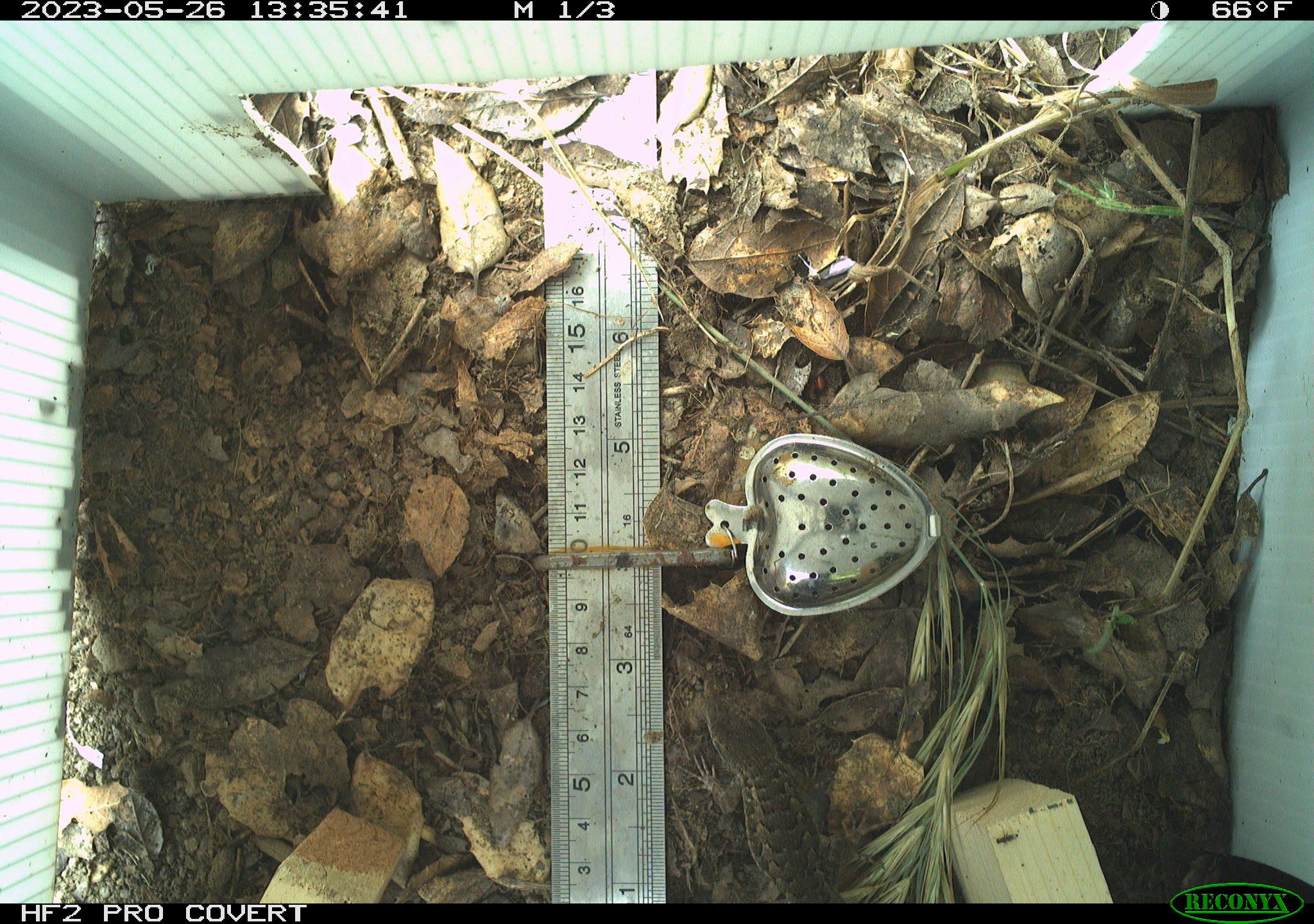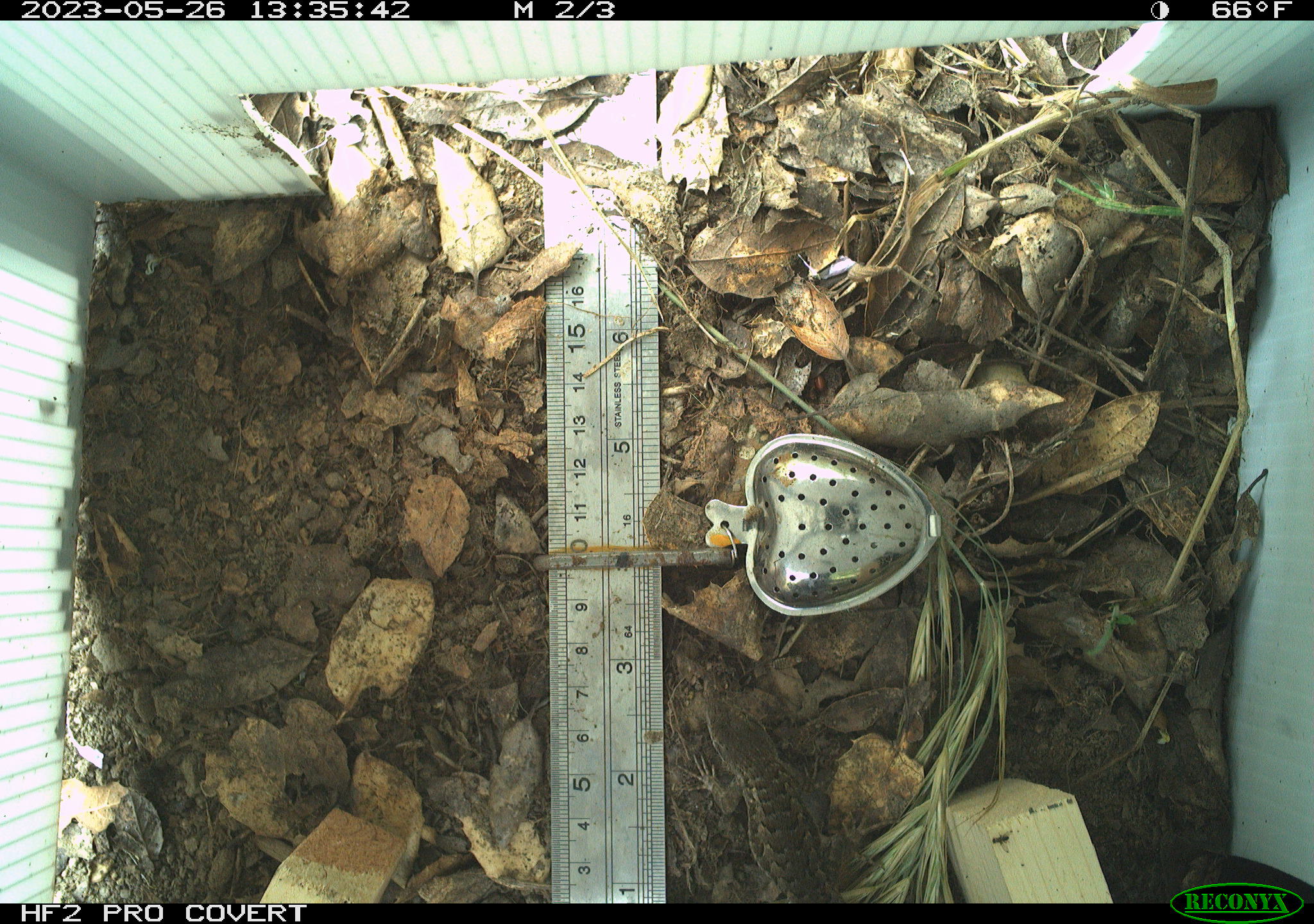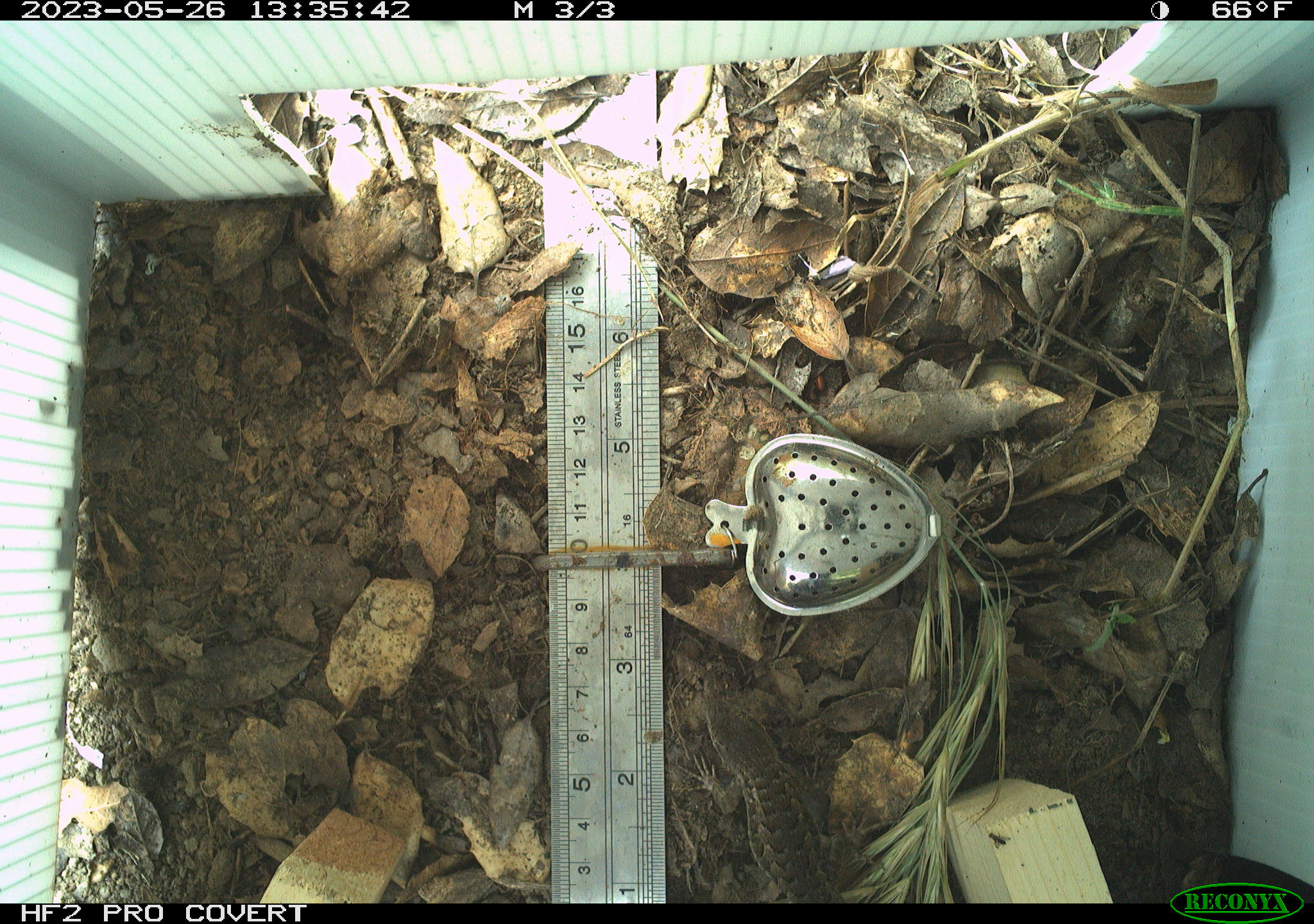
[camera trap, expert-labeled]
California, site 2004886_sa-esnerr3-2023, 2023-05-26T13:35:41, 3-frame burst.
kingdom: Animalia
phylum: Chordata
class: Reptilia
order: Squamata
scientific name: Squamata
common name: lizards and snakes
Lizards and snakes (Squamata).